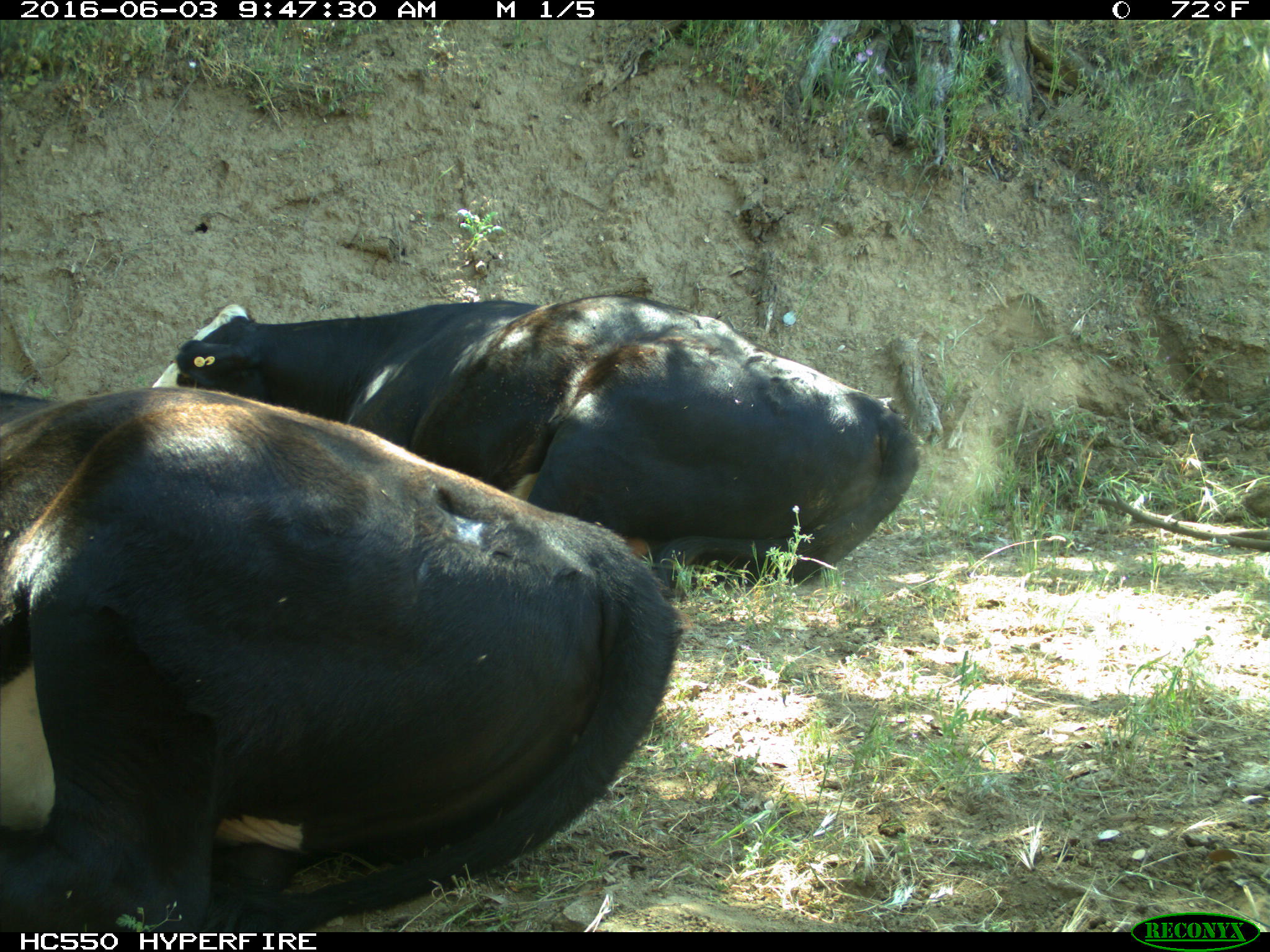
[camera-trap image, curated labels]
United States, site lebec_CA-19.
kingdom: Animalia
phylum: Chordata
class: Mammalia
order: Artiodactyla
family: Bovidae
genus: Bos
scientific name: Bos taurus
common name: domestic cow